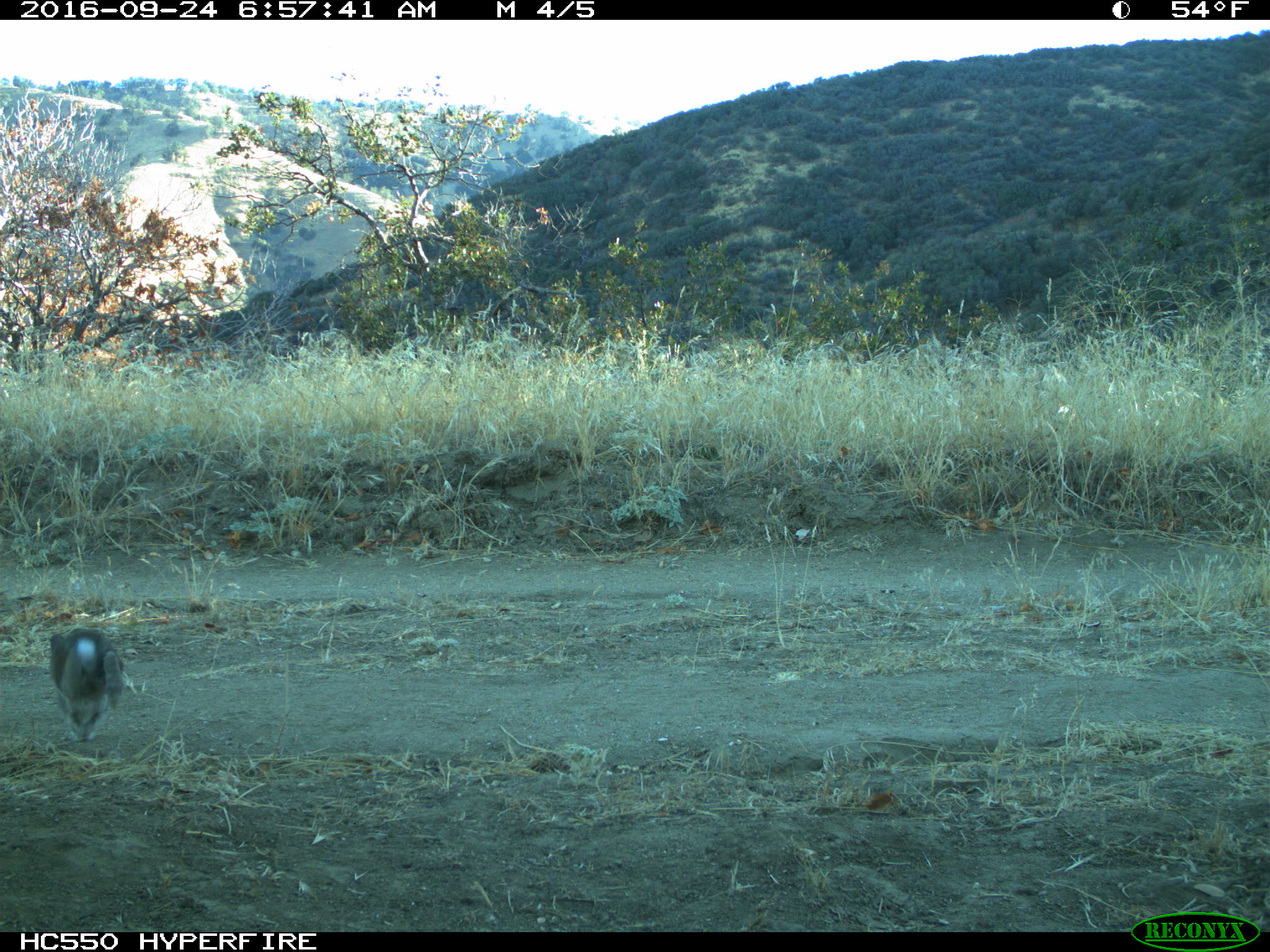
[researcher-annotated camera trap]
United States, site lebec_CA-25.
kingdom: Animalia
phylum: Chordata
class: Mammalia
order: Lagomorpha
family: Leporidae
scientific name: Leporidae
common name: rabbits and hares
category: unidentified rabbit